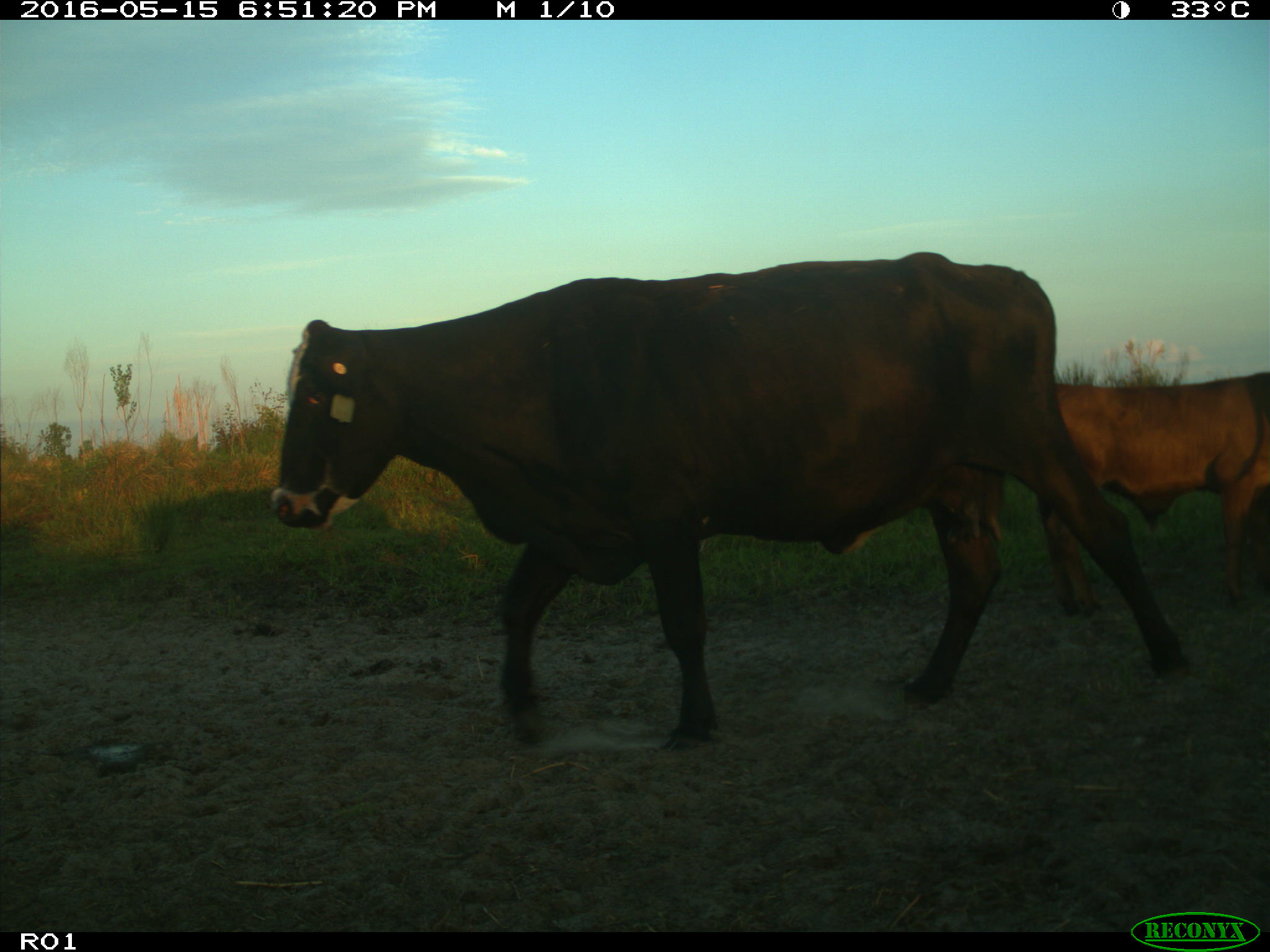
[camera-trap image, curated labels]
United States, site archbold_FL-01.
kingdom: Animalia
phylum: Chordata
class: Mammalia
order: Artiodactyla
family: Bovidae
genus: Bos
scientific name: Bos taurus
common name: domestic cow